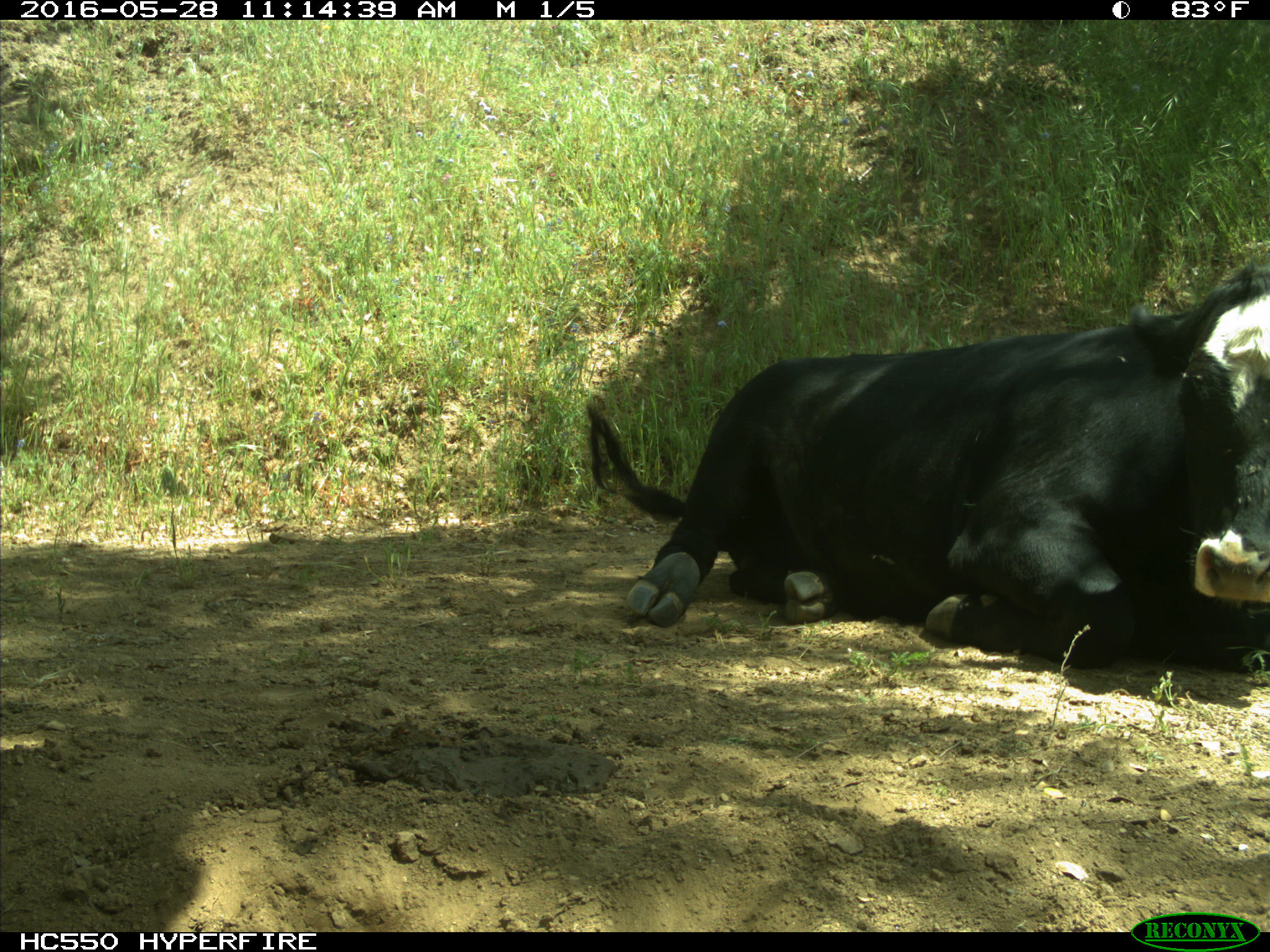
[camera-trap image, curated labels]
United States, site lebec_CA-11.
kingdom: Animalia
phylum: Chordata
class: Mammalia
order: Artiodactyla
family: Bovidae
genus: Bos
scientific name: Bos taurus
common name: domestic cow